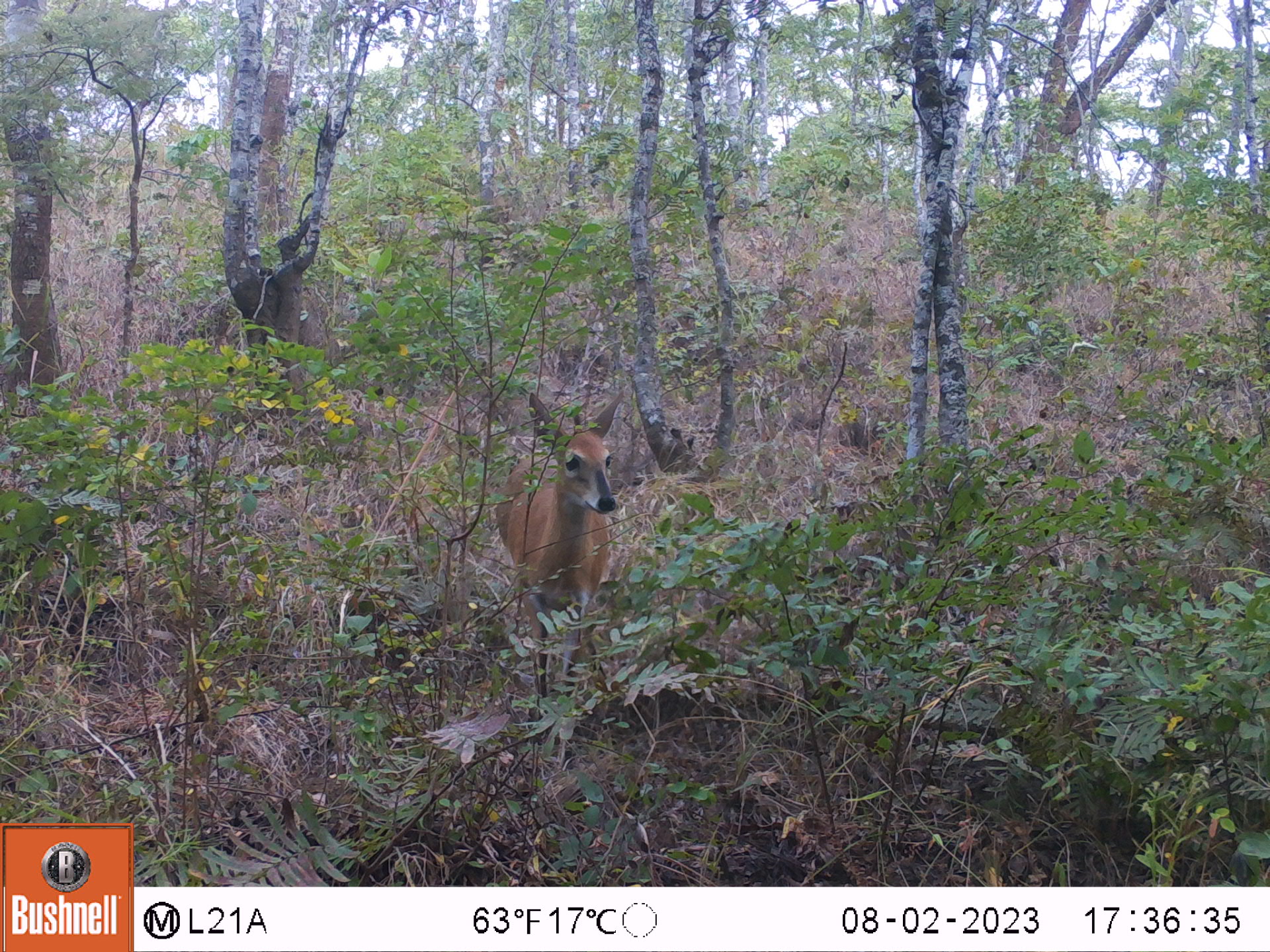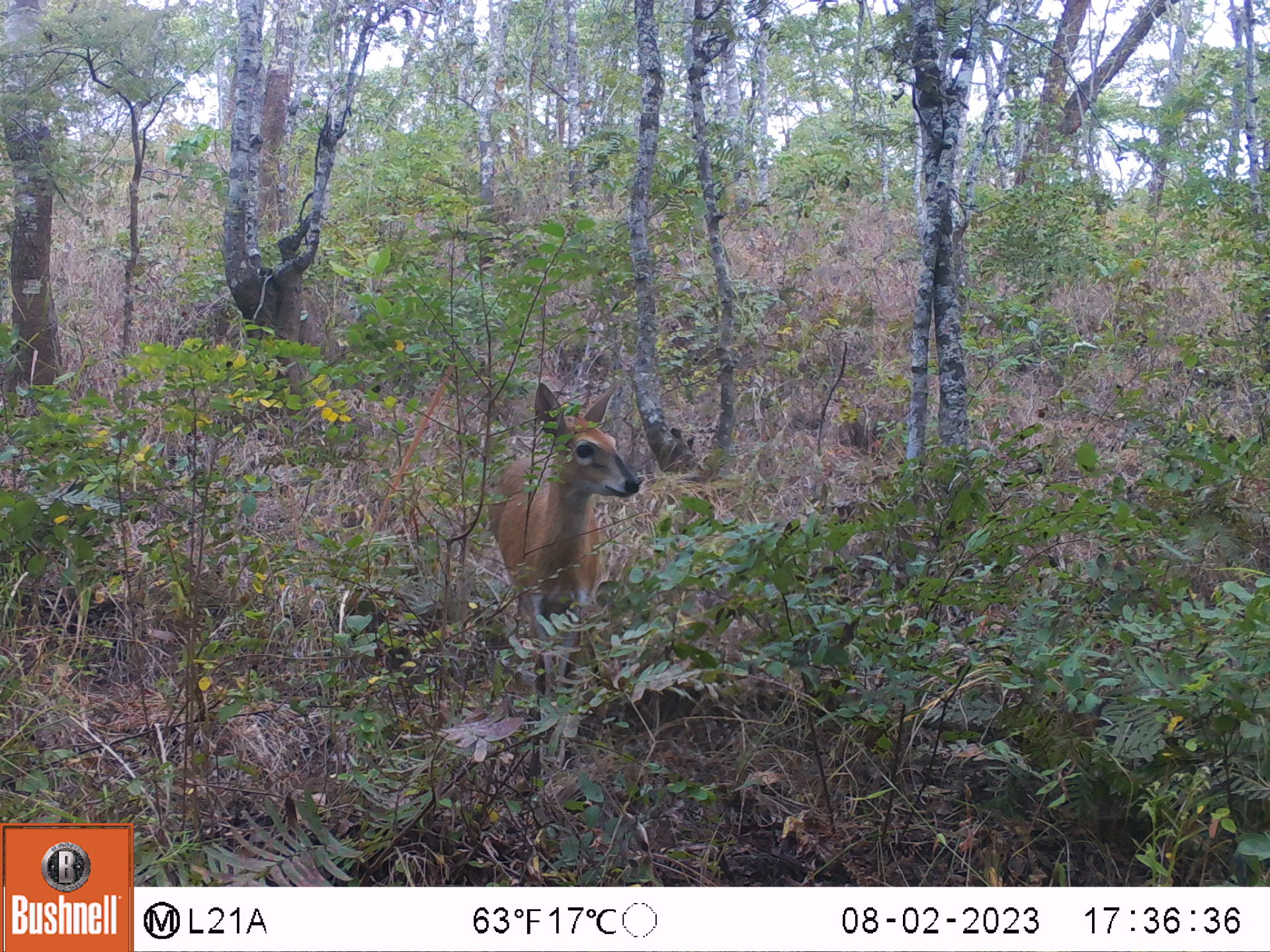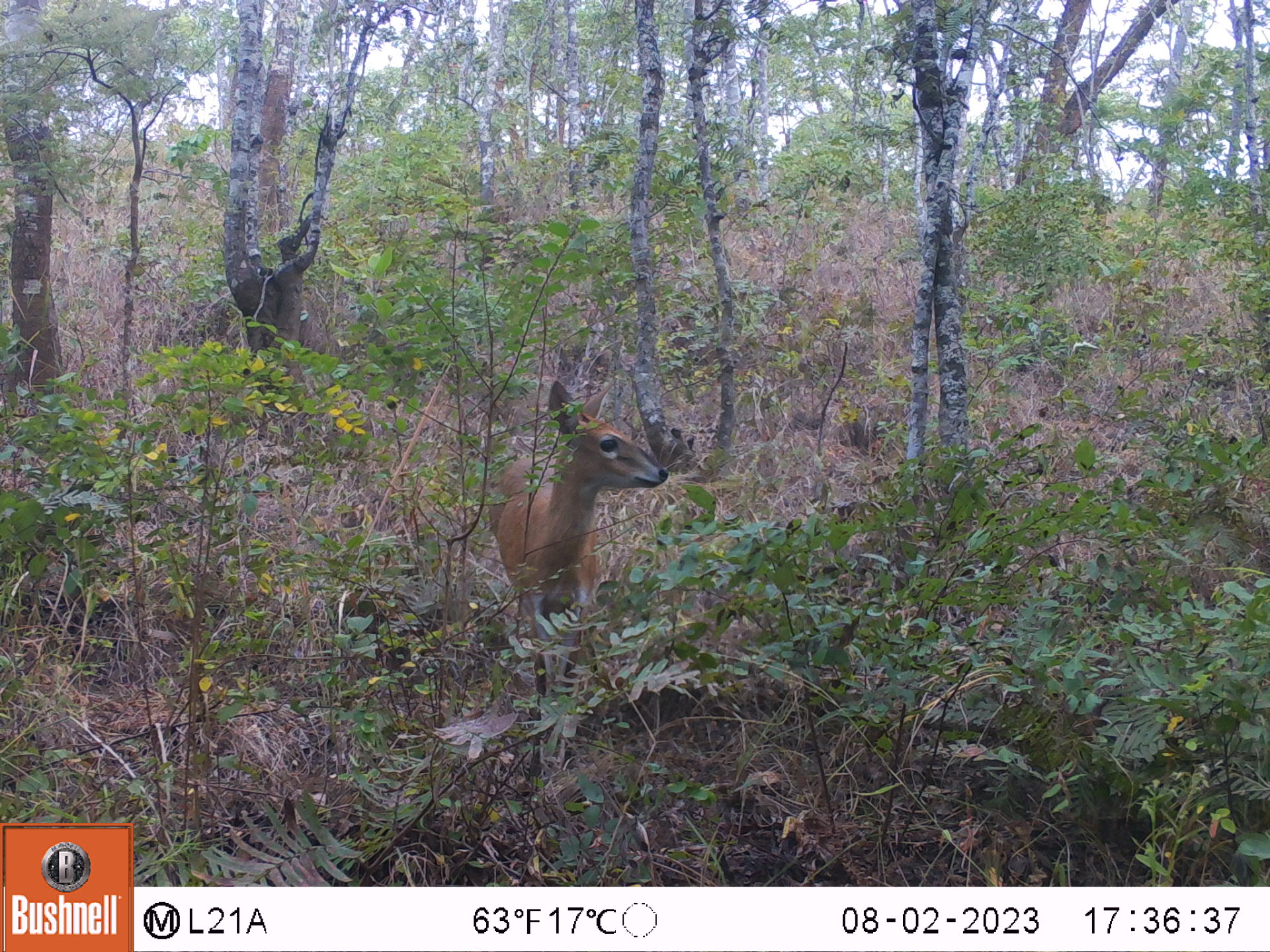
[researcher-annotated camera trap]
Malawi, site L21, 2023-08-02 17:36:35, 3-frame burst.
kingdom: Animalia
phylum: Chordata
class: Mammalia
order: Artiodactyla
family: Bovidae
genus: Sylvicapra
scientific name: Sylvicapra grimmia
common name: common duiker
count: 1